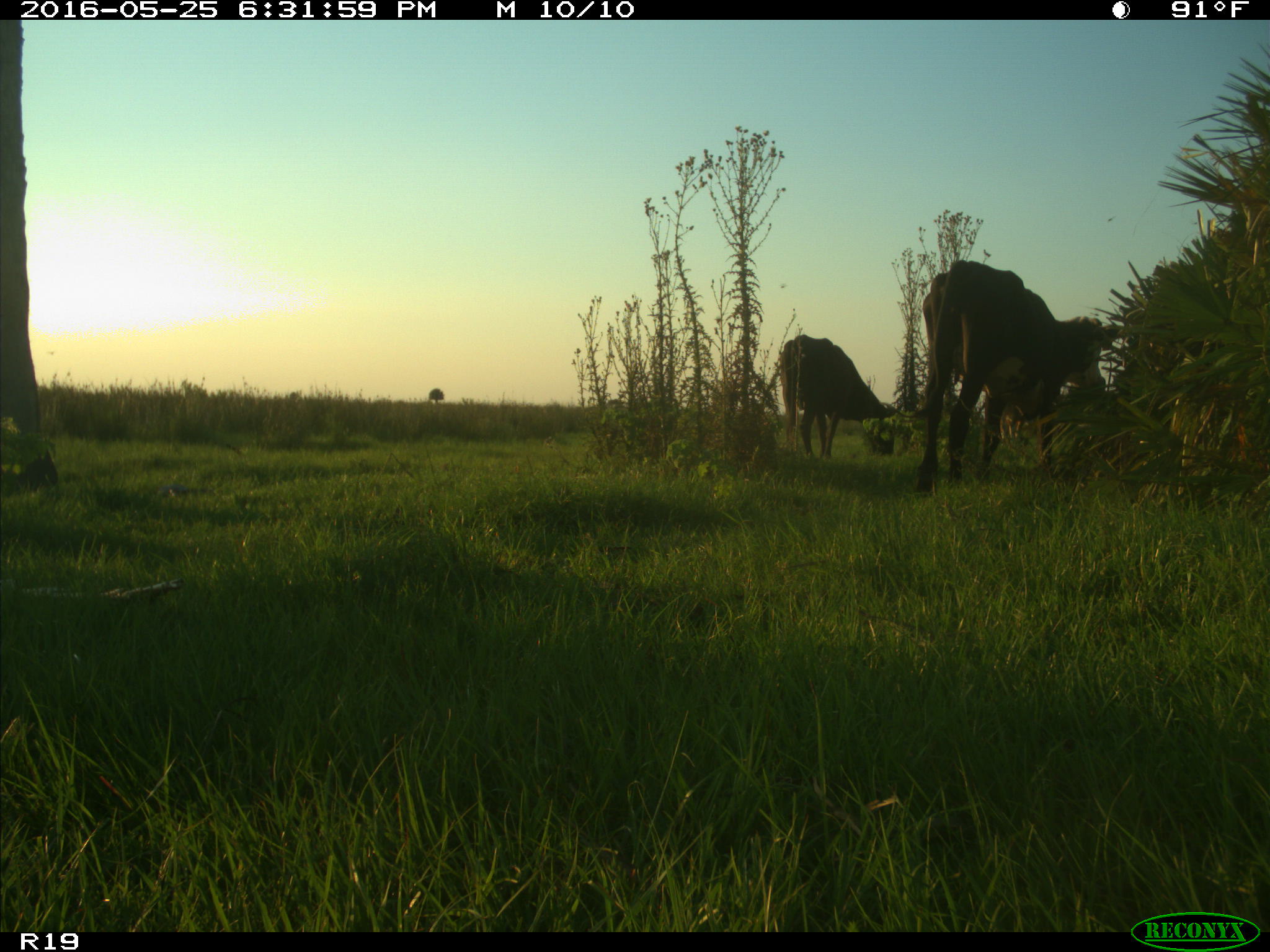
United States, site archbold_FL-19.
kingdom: Animalia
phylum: Chordata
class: Mammalia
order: Artiodactyla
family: Bovidae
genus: Bos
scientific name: Bos taurus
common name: domestic cow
Bos taurus (domestic cow).